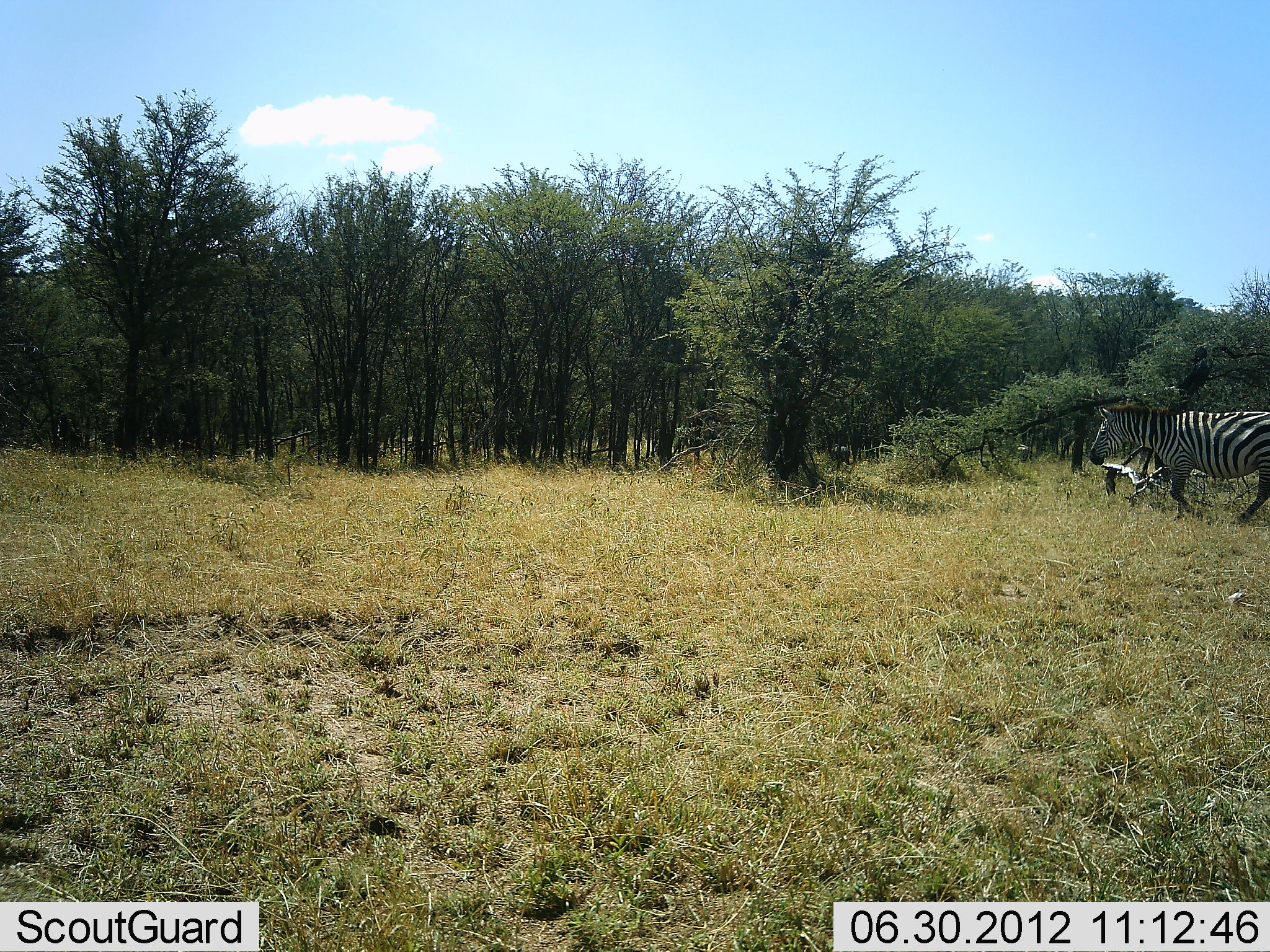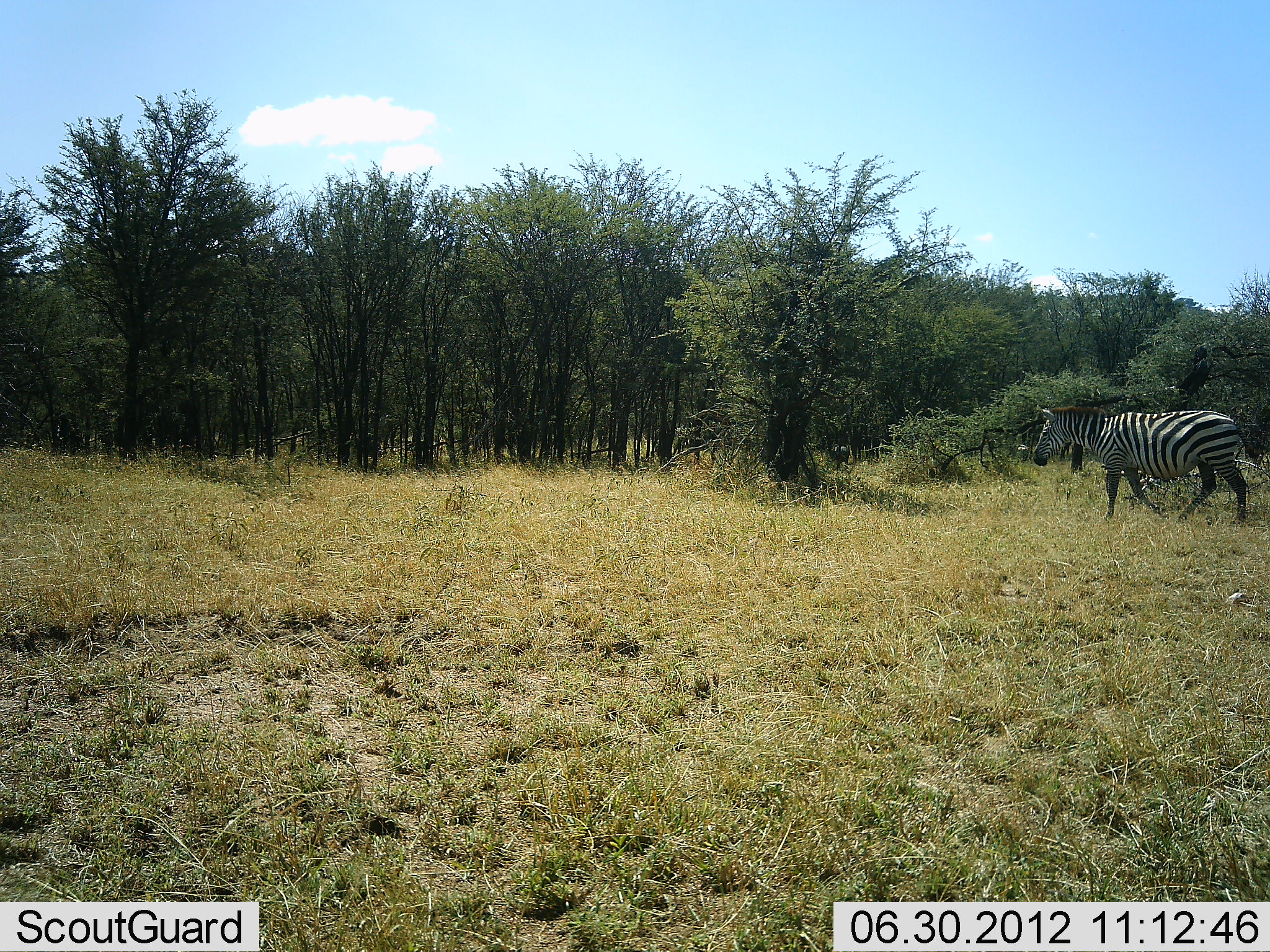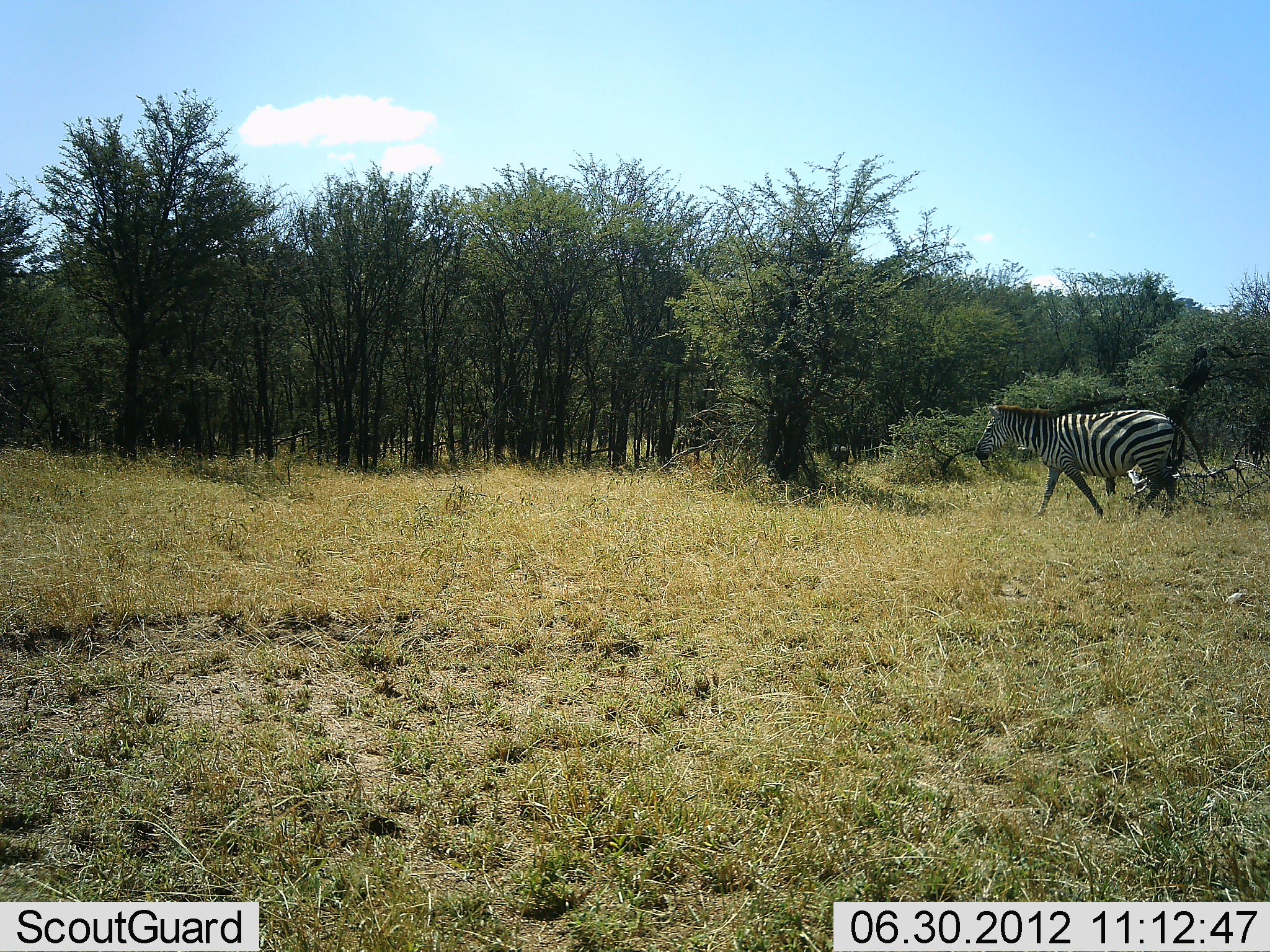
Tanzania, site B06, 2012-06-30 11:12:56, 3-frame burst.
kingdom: Animalia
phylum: Chordata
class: Mammalia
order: Perissodactyla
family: Equidae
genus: Equus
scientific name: Equus quagga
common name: plains zebra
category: zebra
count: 1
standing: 0%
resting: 0%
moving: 100%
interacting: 0%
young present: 0%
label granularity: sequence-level